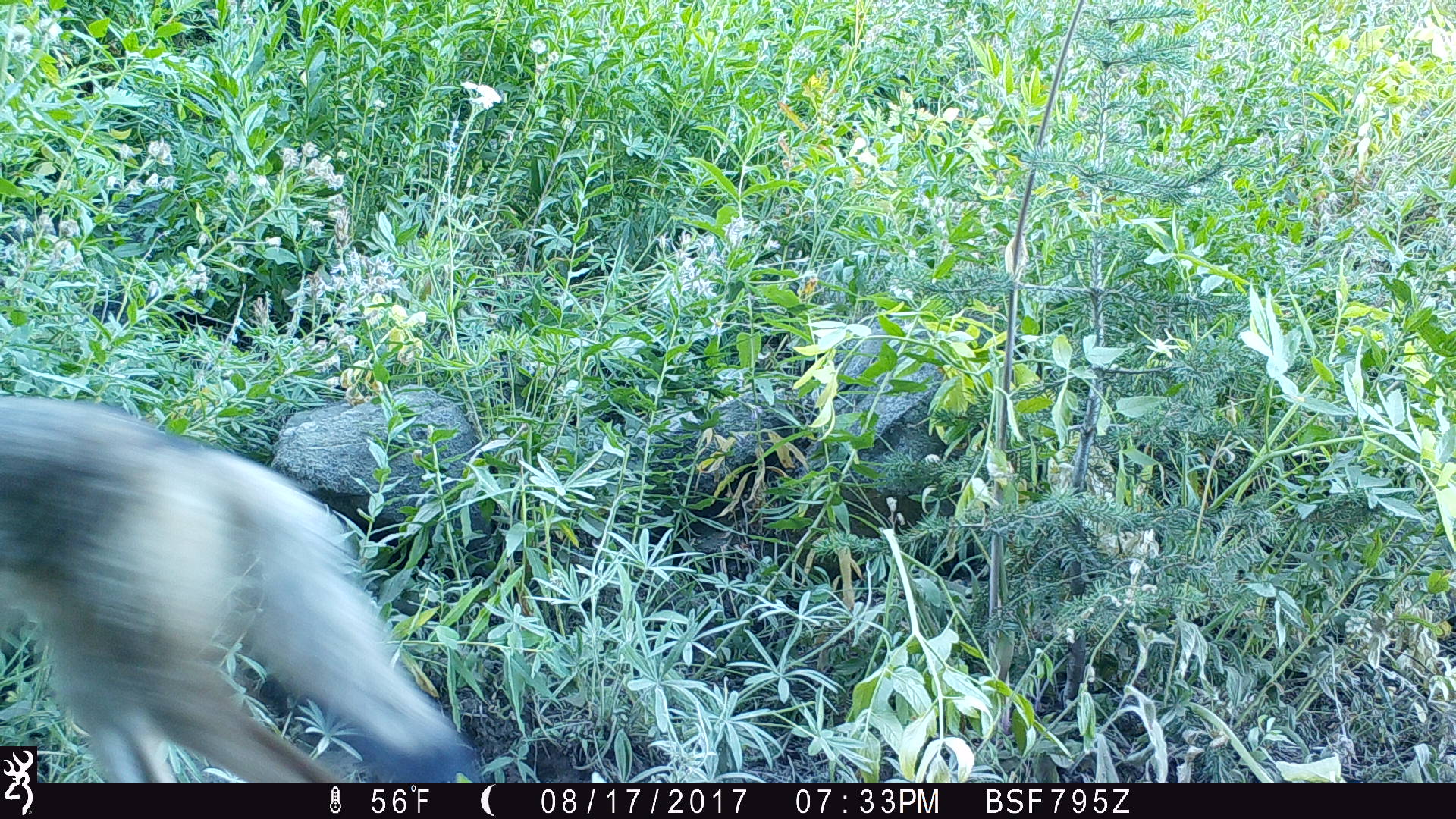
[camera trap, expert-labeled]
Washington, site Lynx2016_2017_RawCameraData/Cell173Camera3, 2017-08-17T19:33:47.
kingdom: Animalia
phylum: Chordata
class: Mammalia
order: Carnivora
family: Canidae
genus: Canis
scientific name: Canis latrans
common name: coyote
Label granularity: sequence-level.